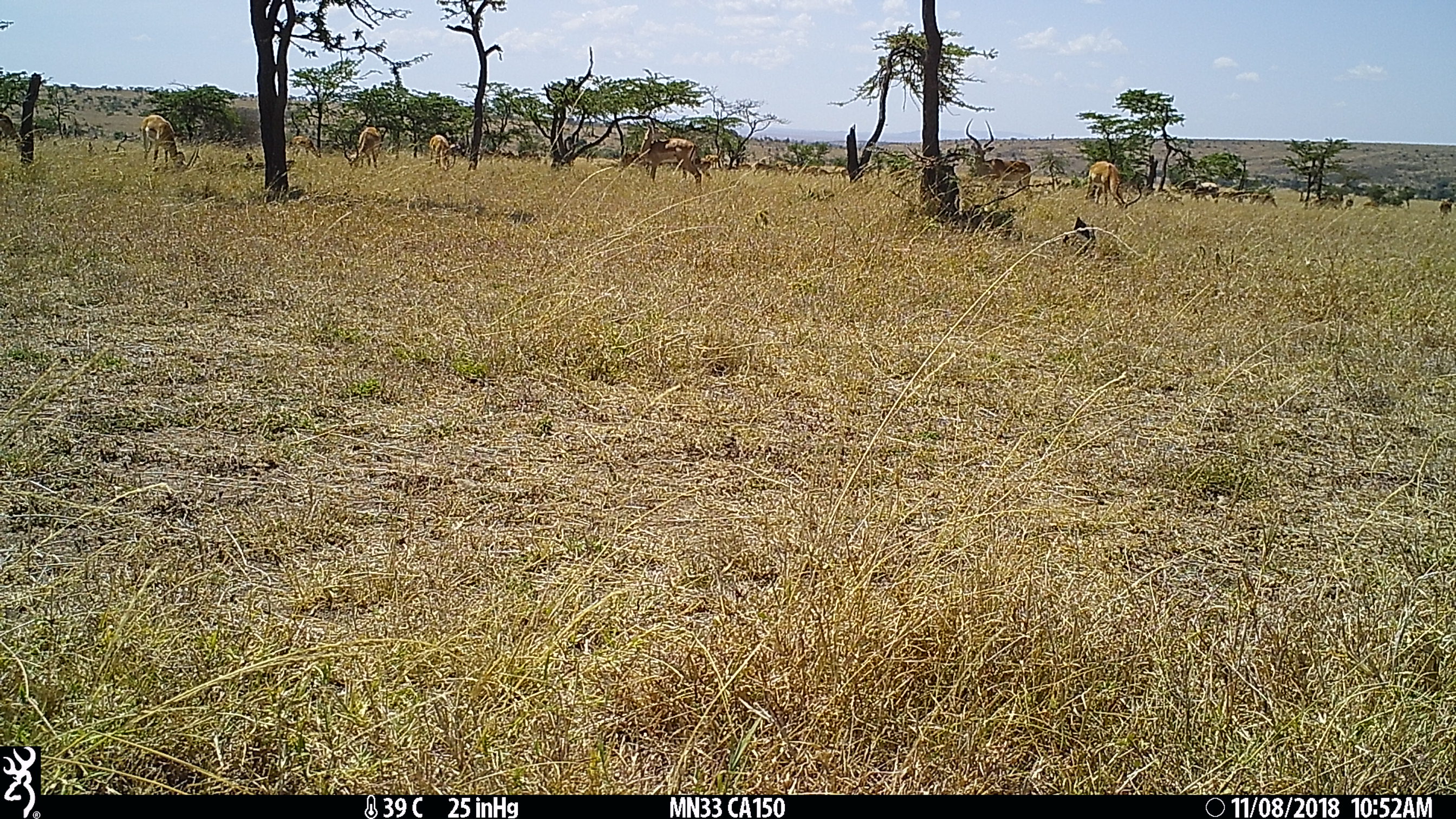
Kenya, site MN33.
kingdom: Animalia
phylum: Chordata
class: Mammalia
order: Artiodactyla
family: Bovidae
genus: Aepyceros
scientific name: Aepyceros melampus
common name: impala